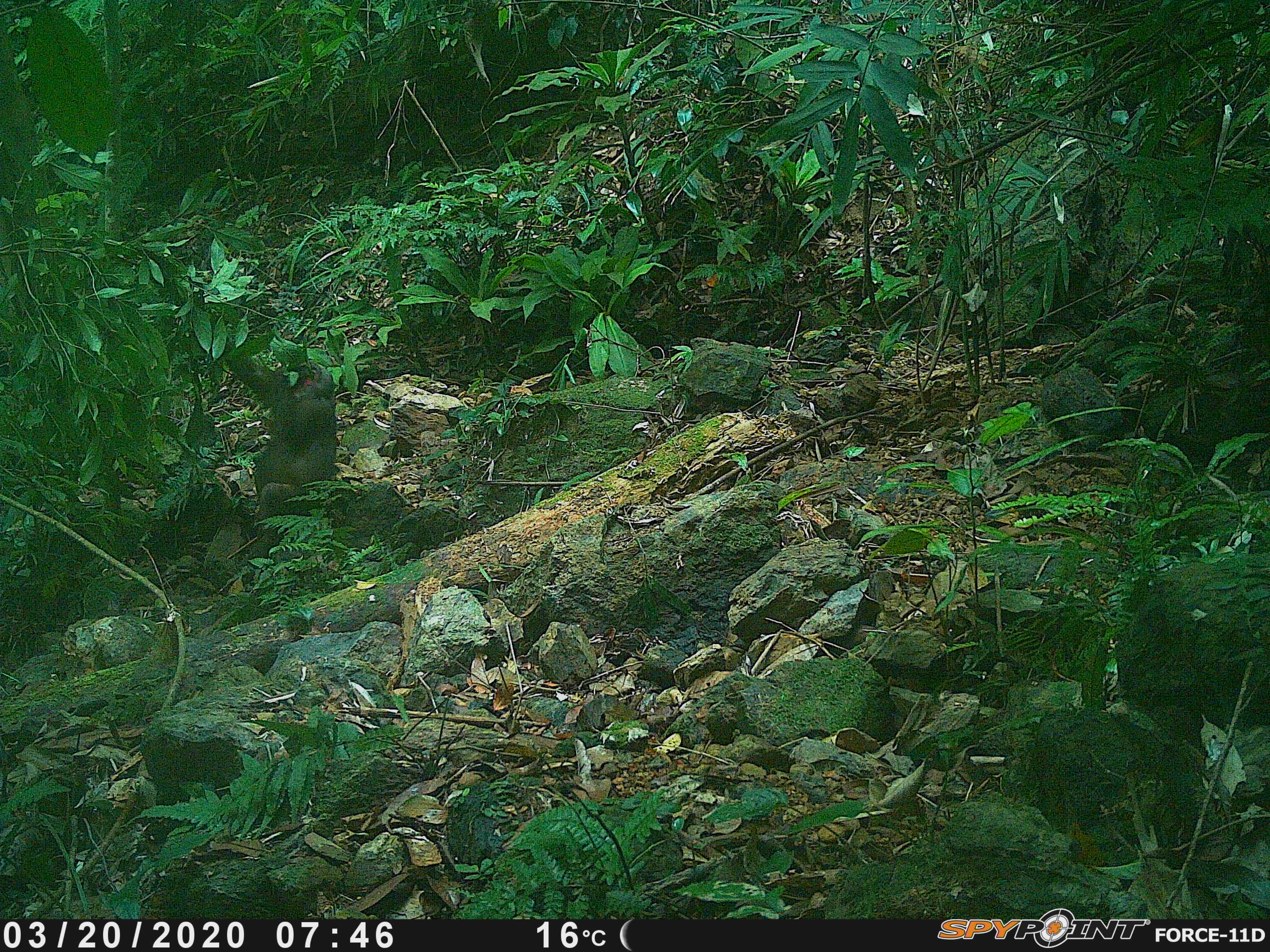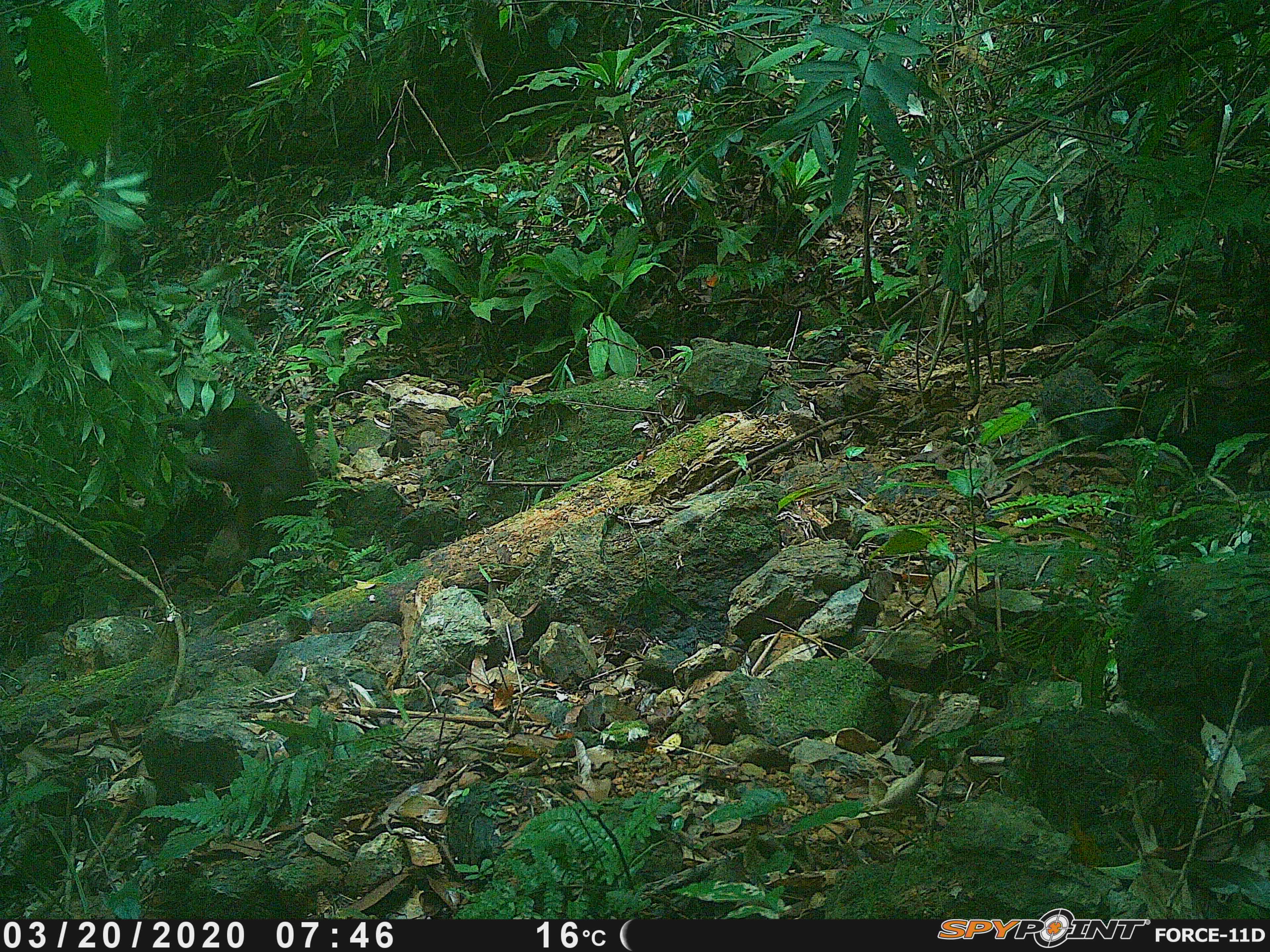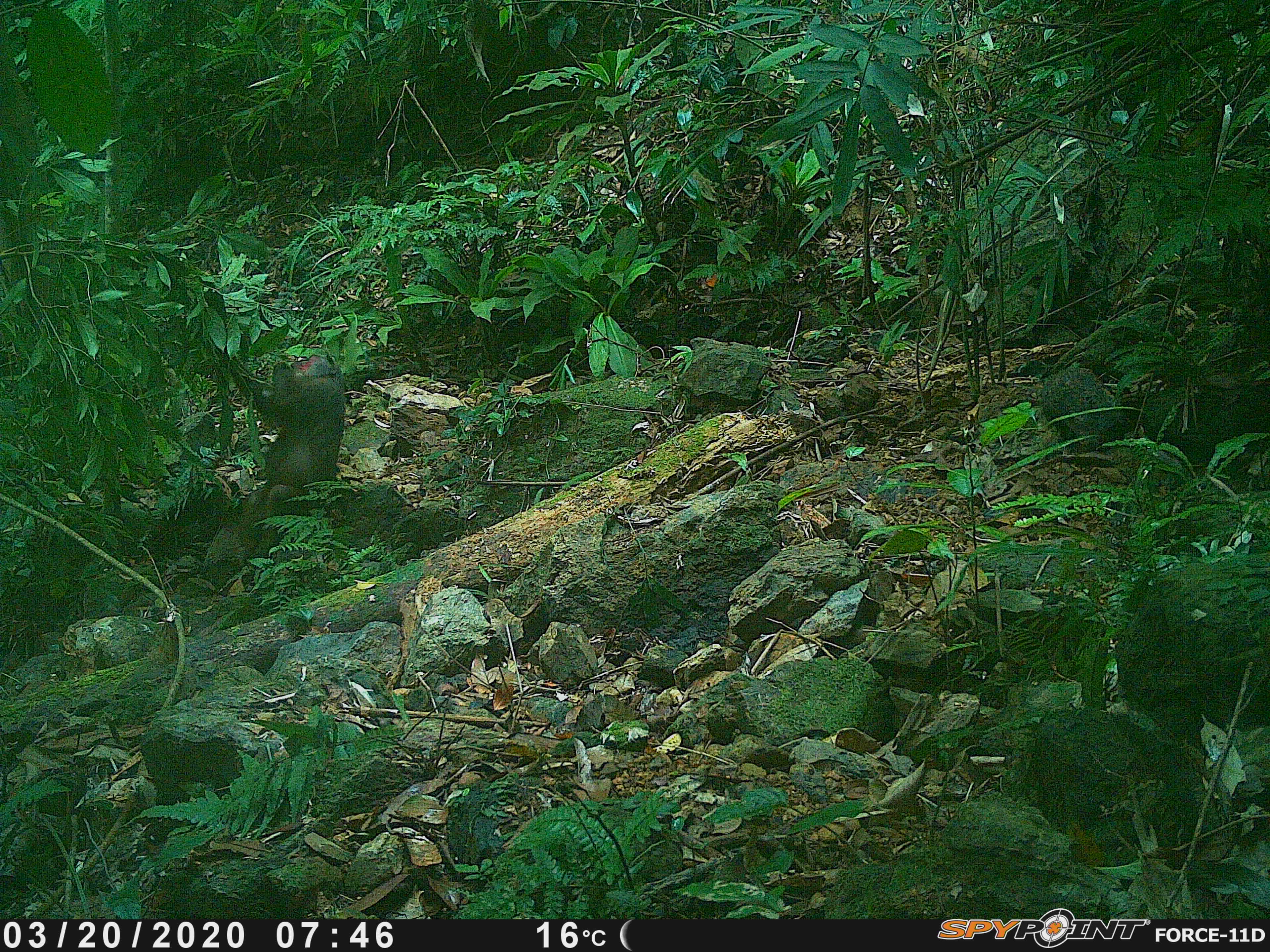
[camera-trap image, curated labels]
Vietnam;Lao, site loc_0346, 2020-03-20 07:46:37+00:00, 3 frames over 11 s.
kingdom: Animalia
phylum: Chordata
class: Mammalia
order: Primates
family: Cercopithecidae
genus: Macaca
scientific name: Macaca arctoides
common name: stump-tailed macaque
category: stump tailed macaque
Stump tailed macaque (stump-tailed macaque) (Macaca arctoides). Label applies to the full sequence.